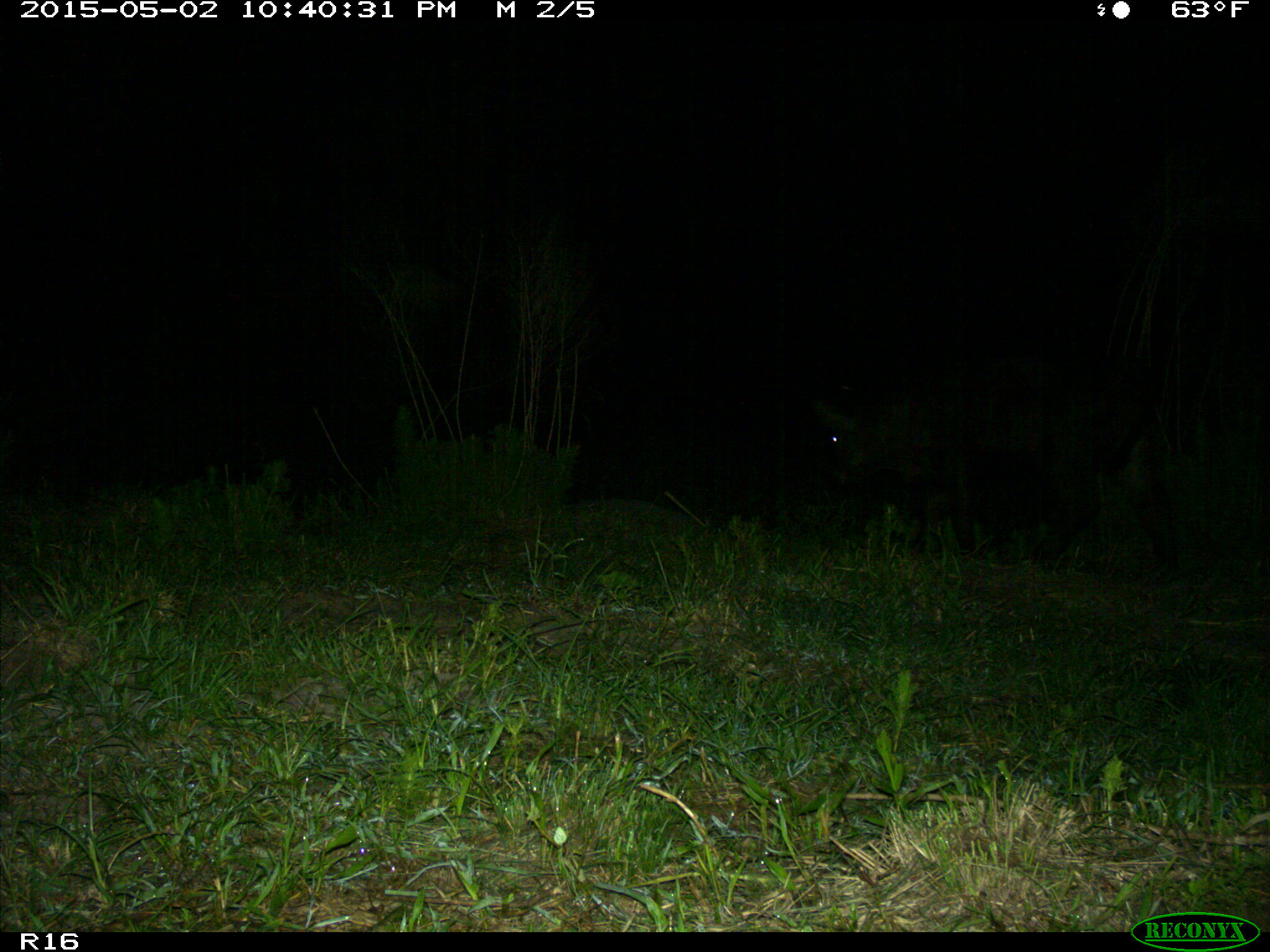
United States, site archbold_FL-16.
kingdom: Animalia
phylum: Chordata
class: Mammalia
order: Artiodactyla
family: Bovidae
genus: Bos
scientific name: Bos taurus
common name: domestic cow